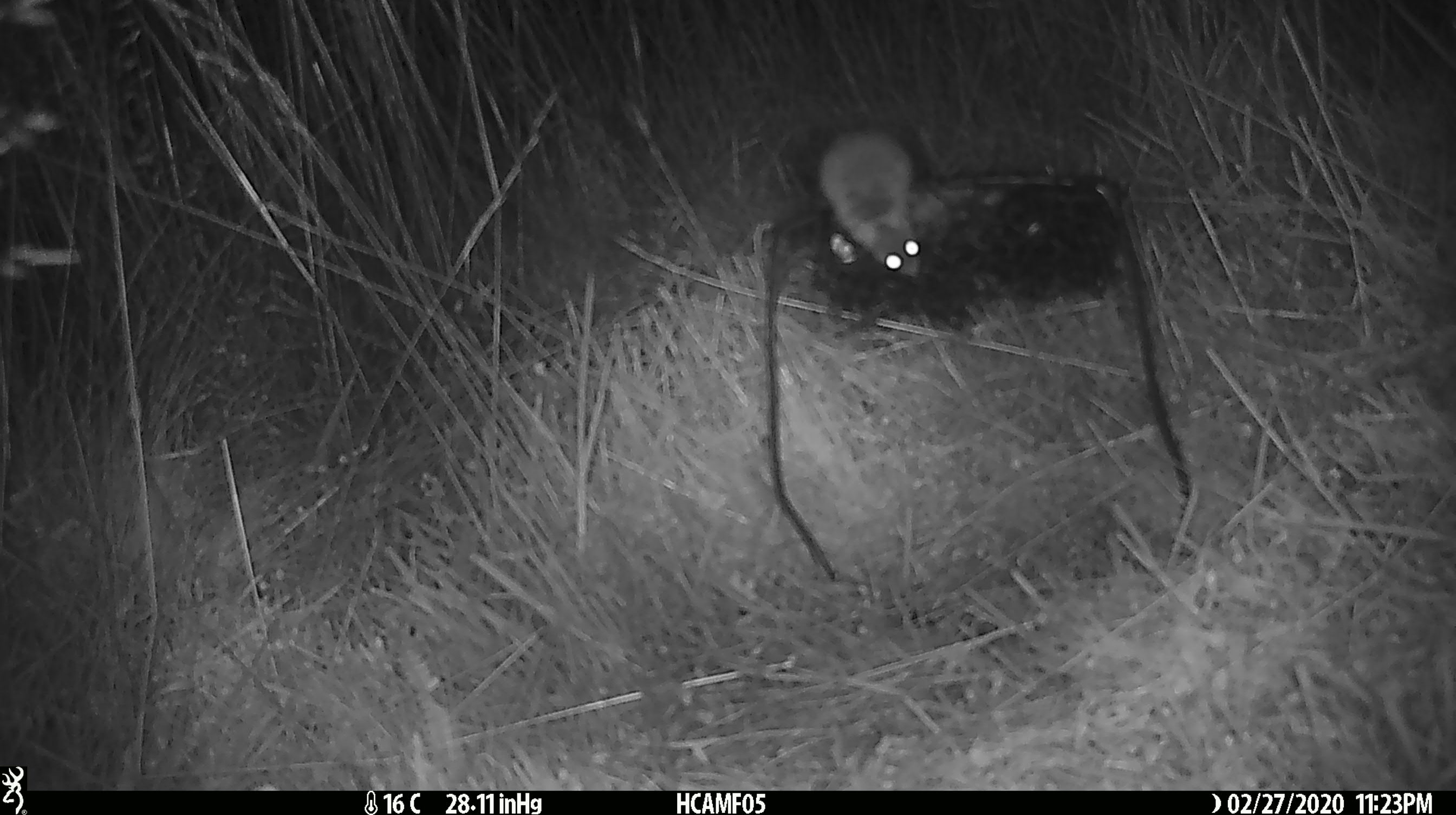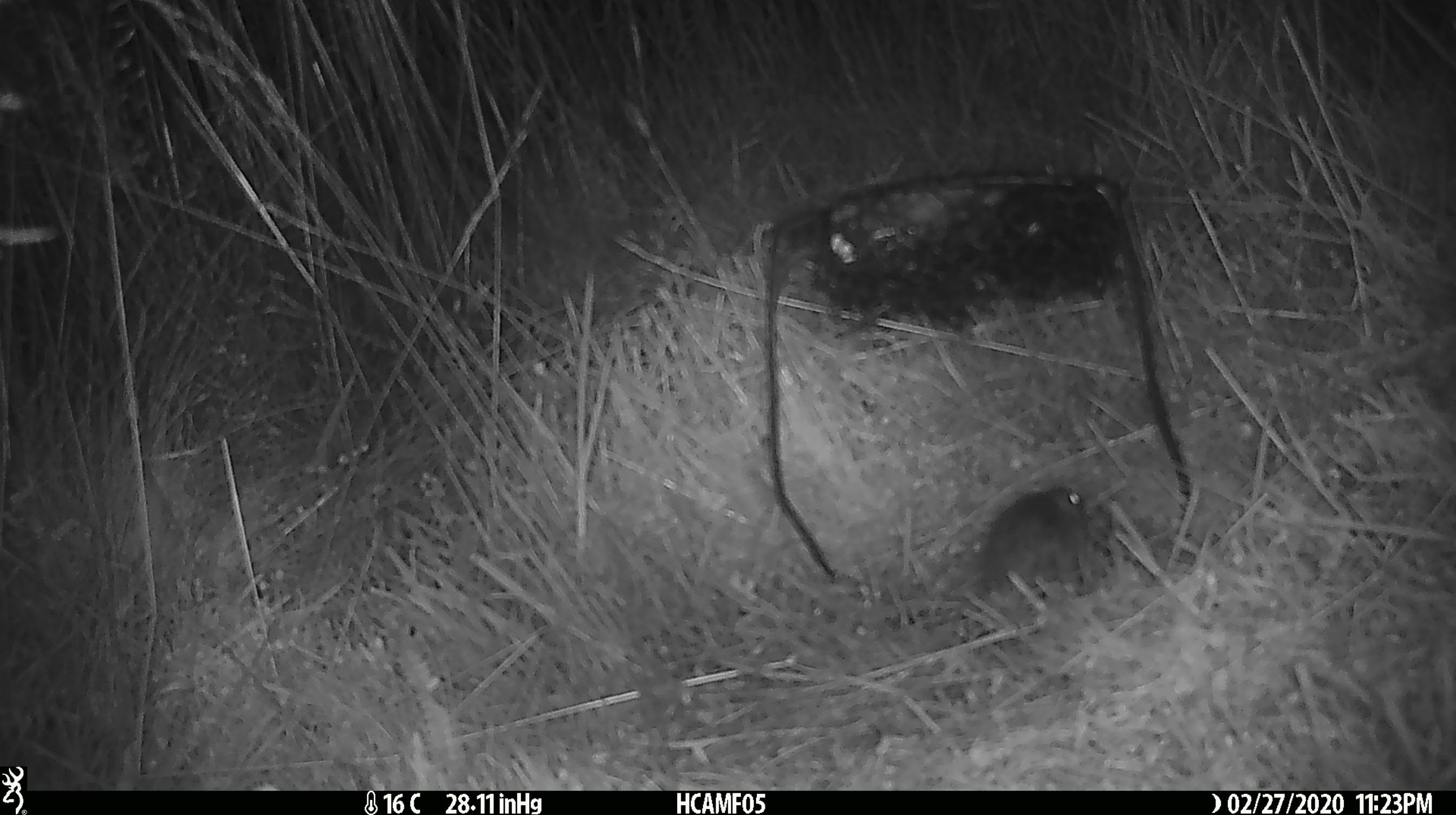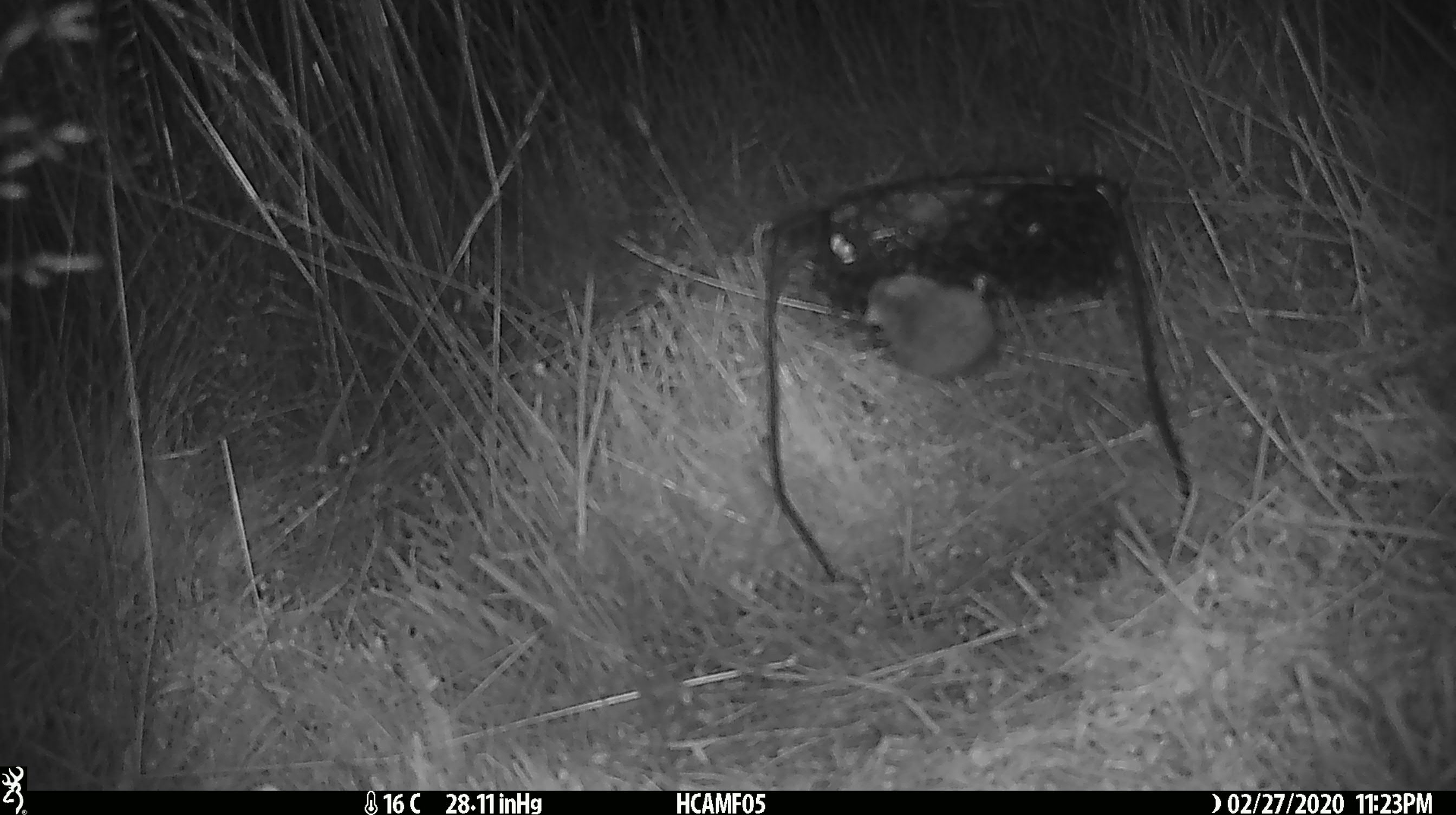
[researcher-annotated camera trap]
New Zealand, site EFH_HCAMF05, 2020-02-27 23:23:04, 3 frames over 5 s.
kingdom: Animalia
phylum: Chordata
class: Mammalia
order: Rodentia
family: Muridae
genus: Mus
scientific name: Mus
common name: mouse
Mouse (Mus).